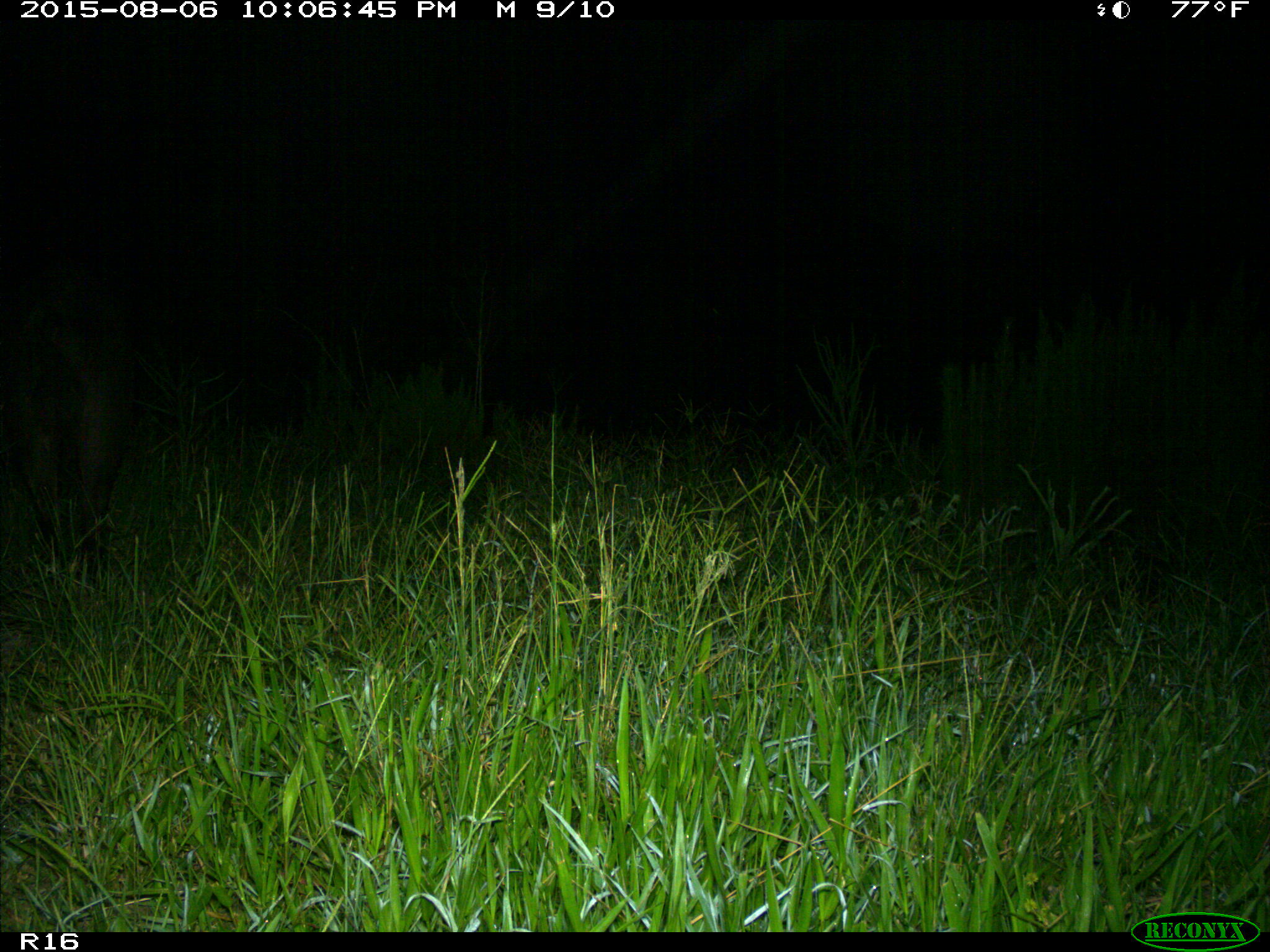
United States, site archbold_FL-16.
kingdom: Animalia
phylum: Chordata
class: Mammalia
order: Artiodactyla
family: Suidae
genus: Sus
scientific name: Sus scrofa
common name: wild boar